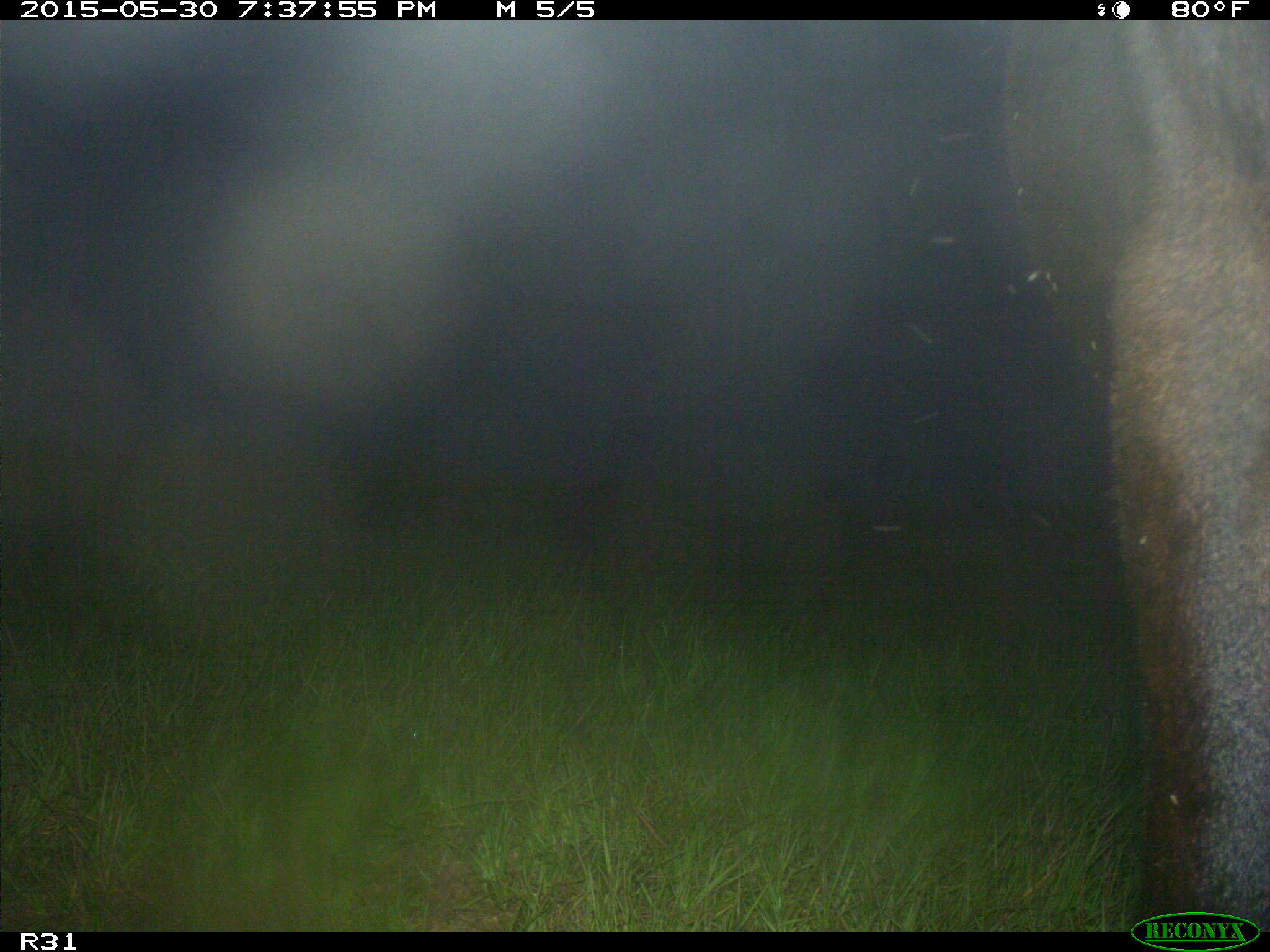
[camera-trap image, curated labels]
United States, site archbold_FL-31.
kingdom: Animalia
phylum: Chordata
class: Mammalia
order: Artiodactyla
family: Bovidae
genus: Bos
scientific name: Bos taurus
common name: domestic cow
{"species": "Bos taurus (domestic cow)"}